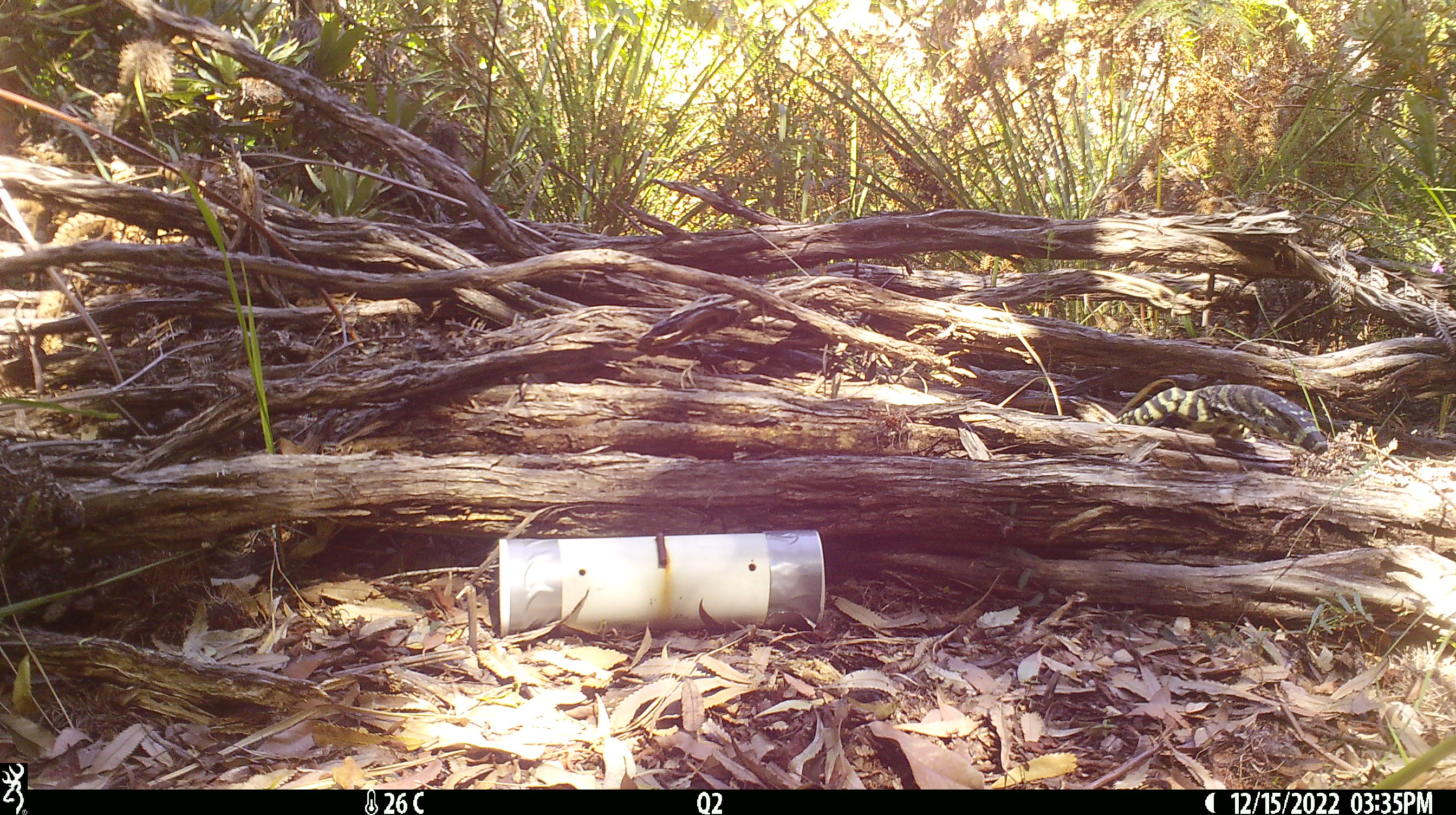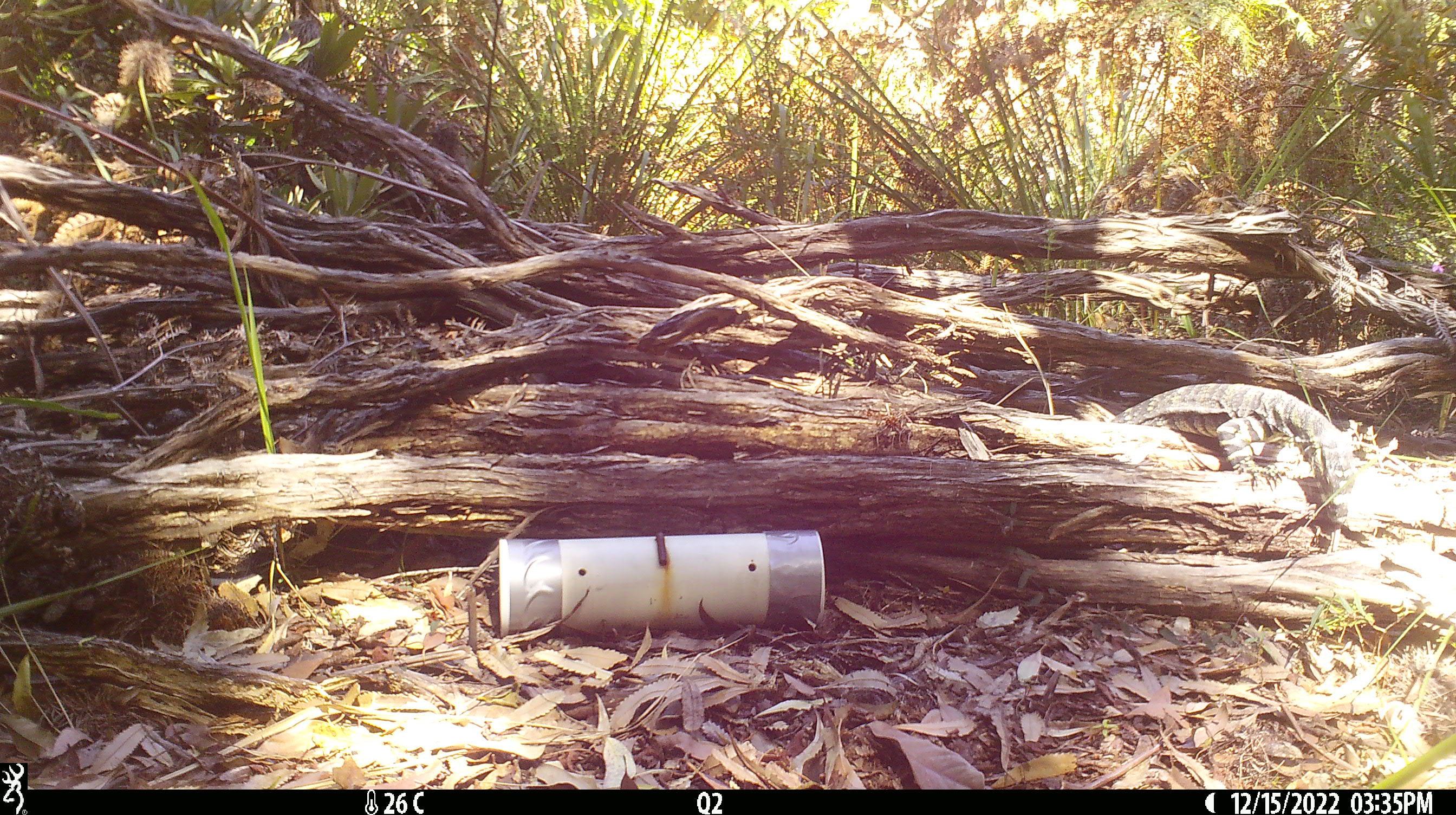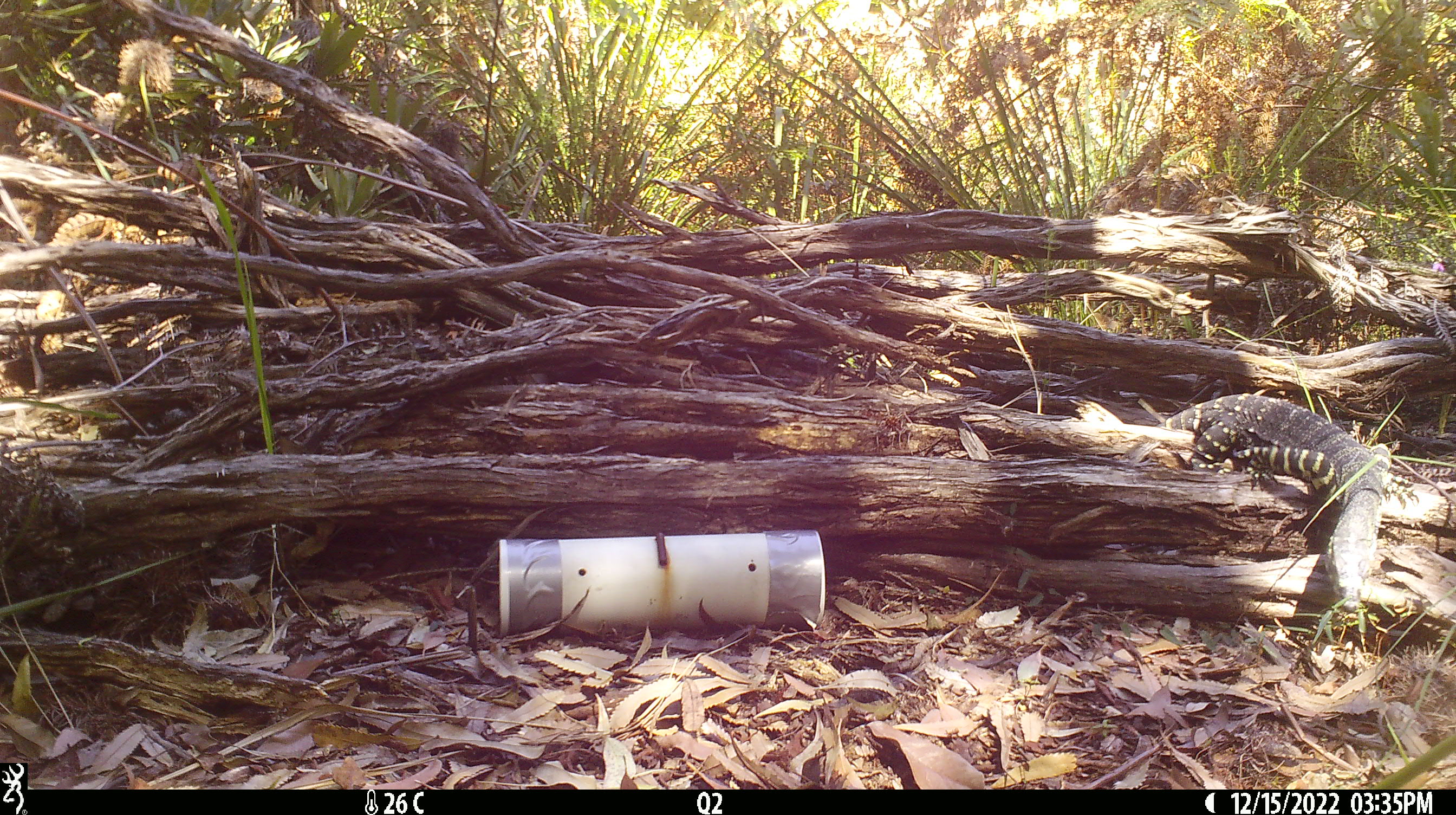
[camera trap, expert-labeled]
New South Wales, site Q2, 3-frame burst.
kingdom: Animalia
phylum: Chordata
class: Reptilia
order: Squamata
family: Varanidae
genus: Varanus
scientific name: Varanus varius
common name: lace monitor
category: goanna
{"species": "goanna (lace monitor) (Varanus varius)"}